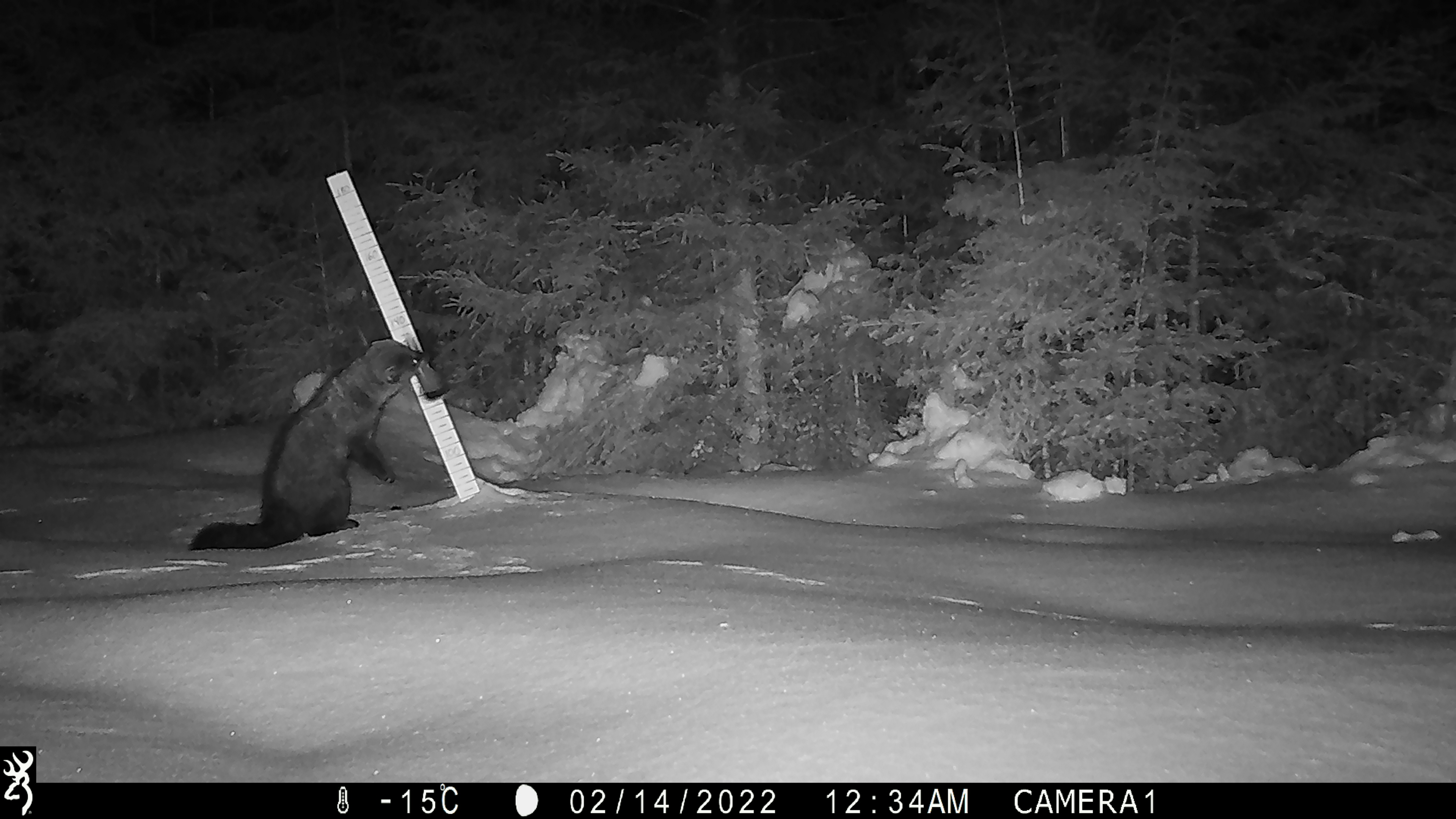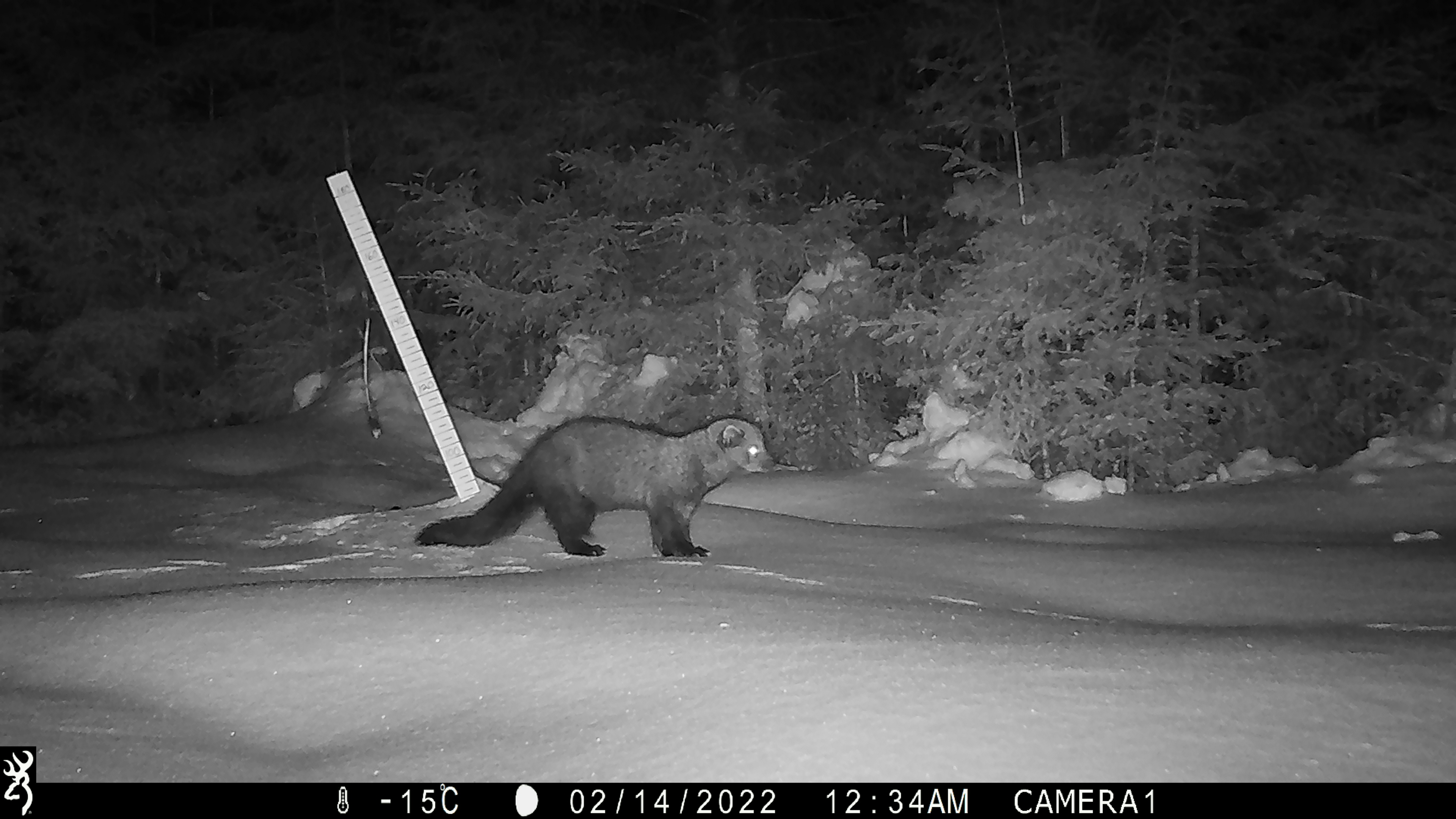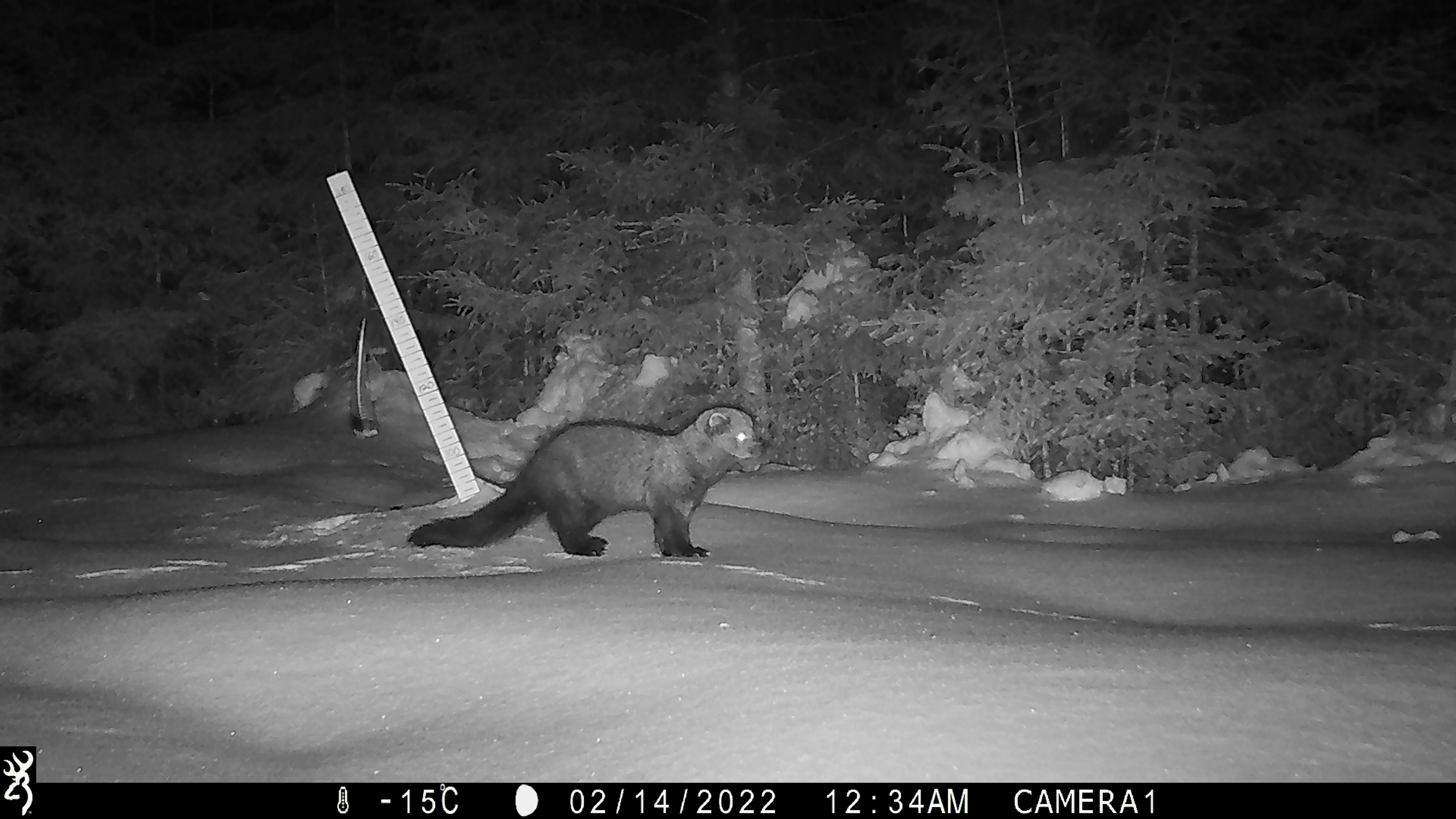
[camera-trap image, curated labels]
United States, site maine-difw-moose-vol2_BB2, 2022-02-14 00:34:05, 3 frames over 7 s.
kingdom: Animalia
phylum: Chordata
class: Mammalia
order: Carnivora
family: Mustelidae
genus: Pekania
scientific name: Pekania pennanti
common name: fisher